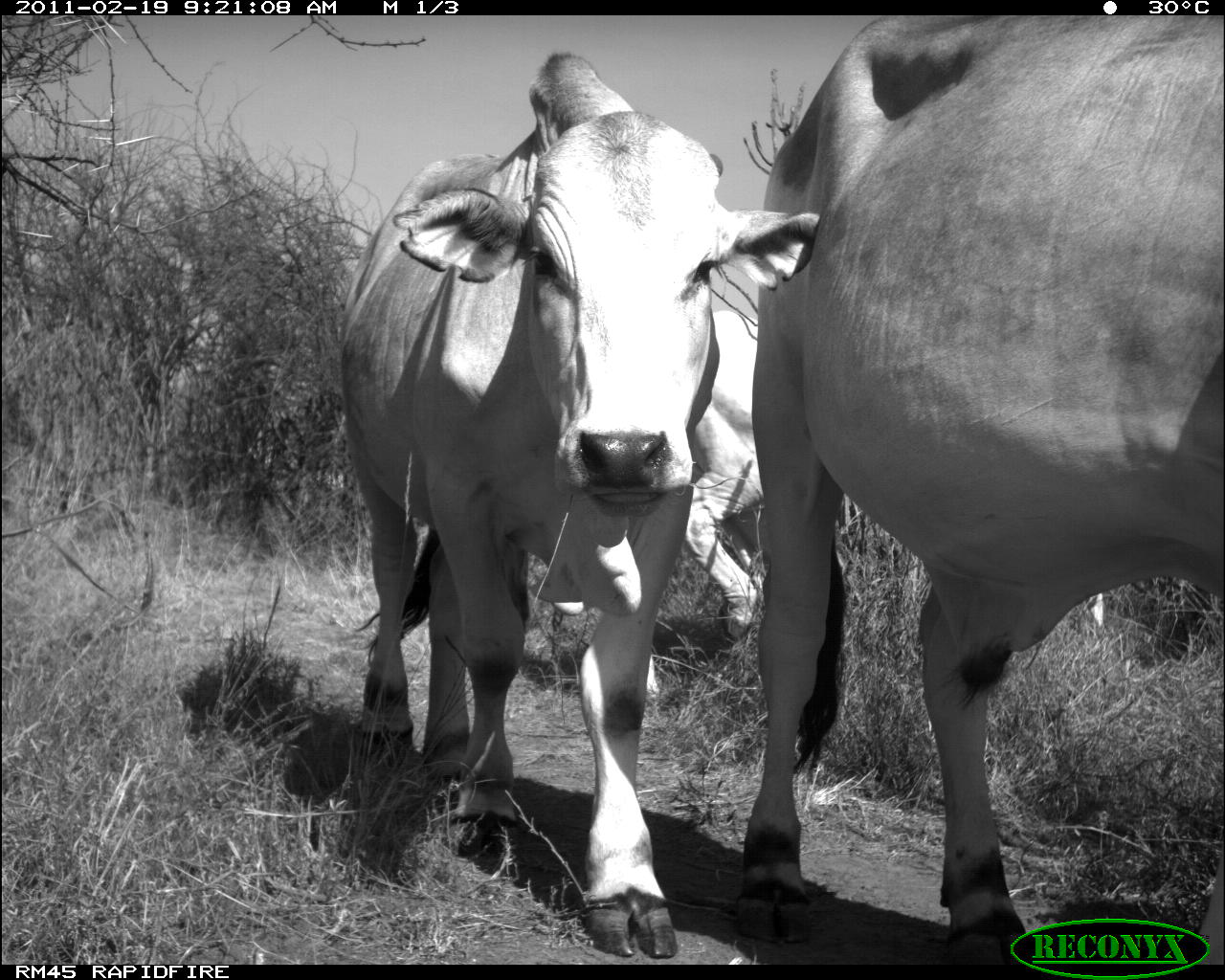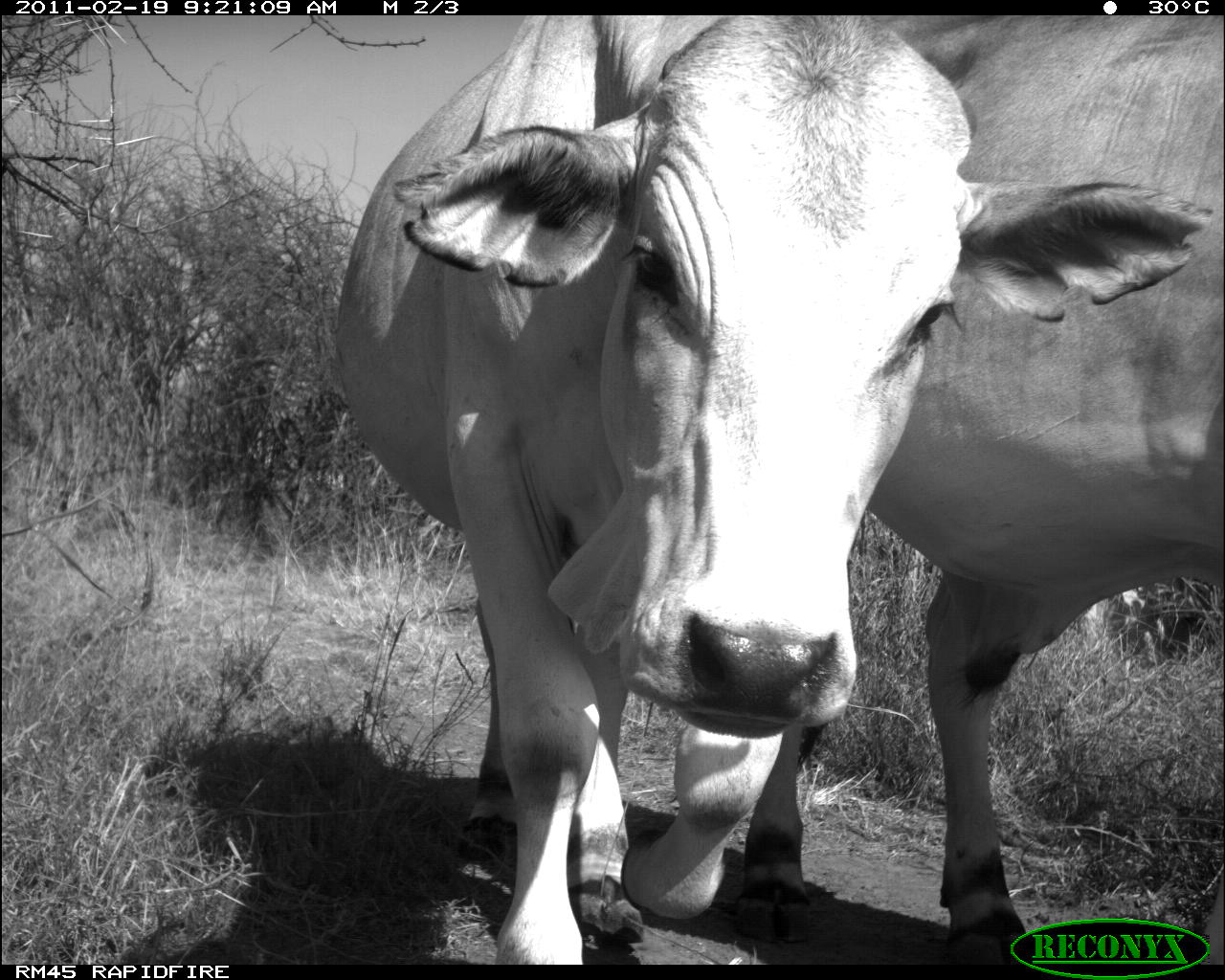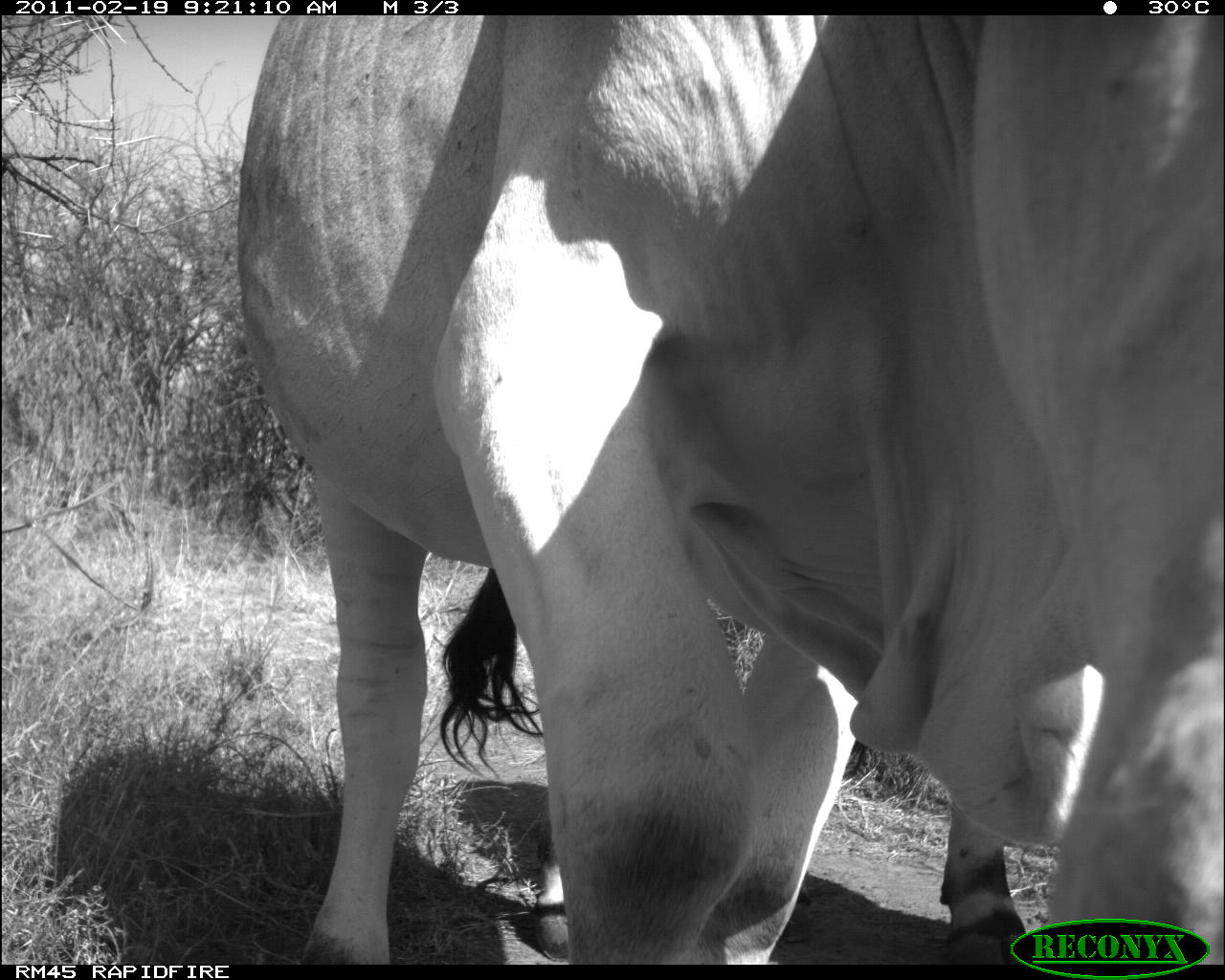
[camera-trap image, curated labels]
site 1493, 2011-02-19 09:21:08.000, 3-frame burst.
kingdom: Animalia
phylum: Chordata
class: Mammalia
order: Artiodactyla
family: Bovidae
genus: Bos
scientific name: Bos taurus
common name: domestic cattle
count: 3